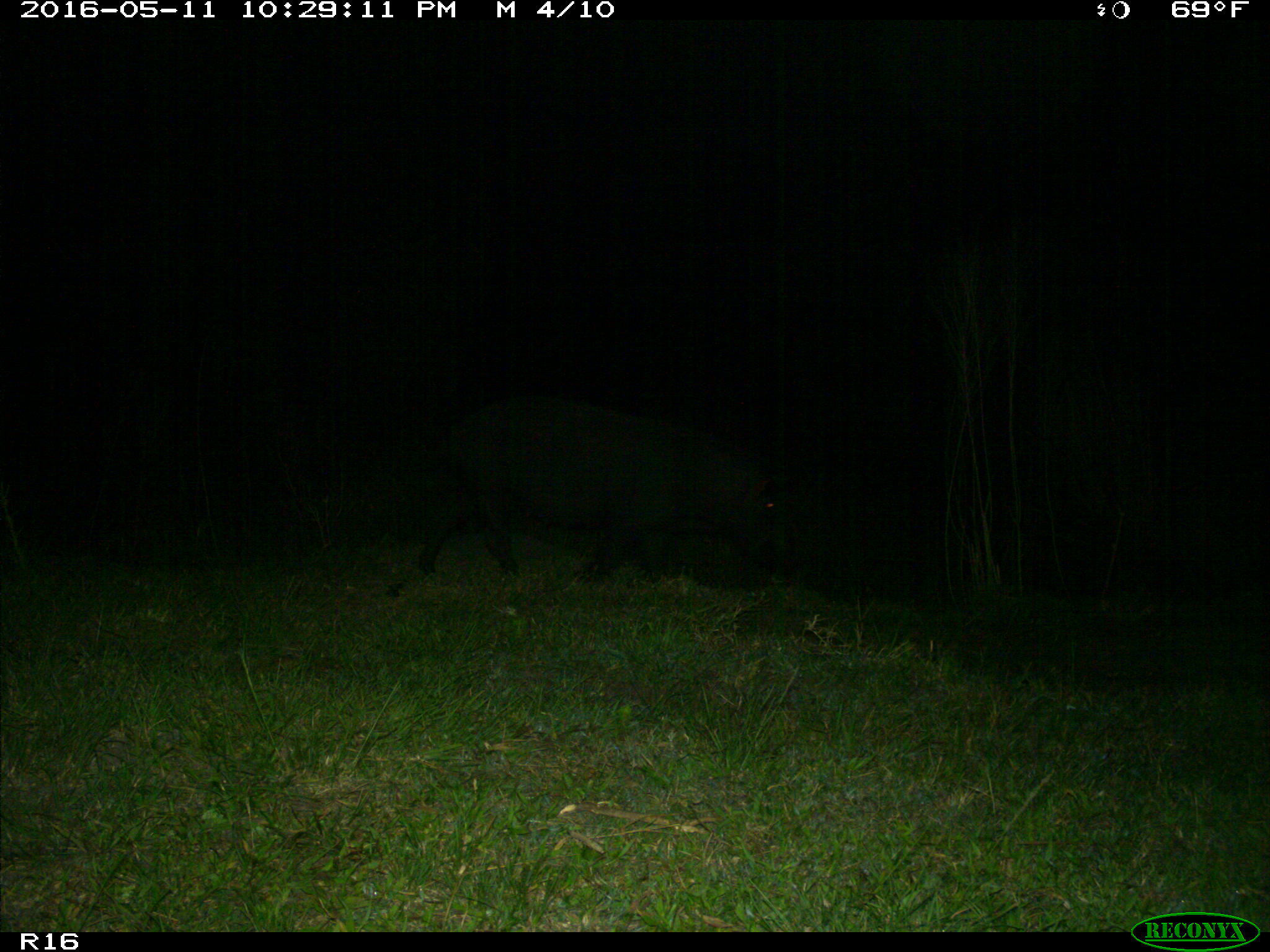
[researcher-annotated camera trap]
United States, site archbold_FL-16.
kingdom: Animalia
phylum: Chordata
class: Mammalia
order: Artiodactyla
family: Suidae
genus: Sus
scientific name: Sus scrofa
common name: wild boar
Sus scrofa (wild boar).